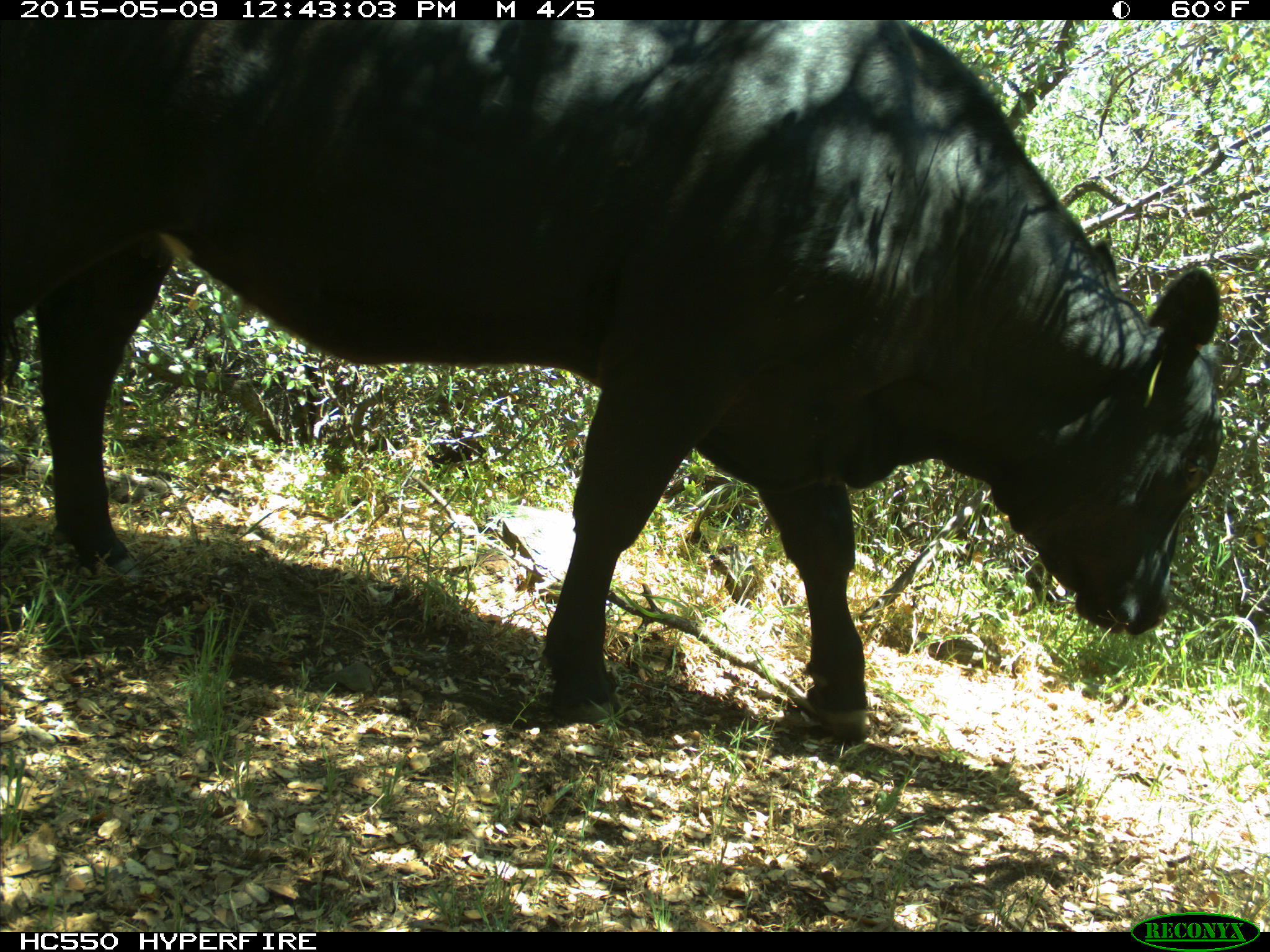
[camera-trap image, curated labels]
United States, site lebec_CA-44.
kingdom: Animalia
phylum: Chordata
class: Mammalia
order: Artiodactyla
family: Bovidae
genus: Bos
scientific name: Bos taurus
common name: domestic cow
Bos taurus (domestic cow).